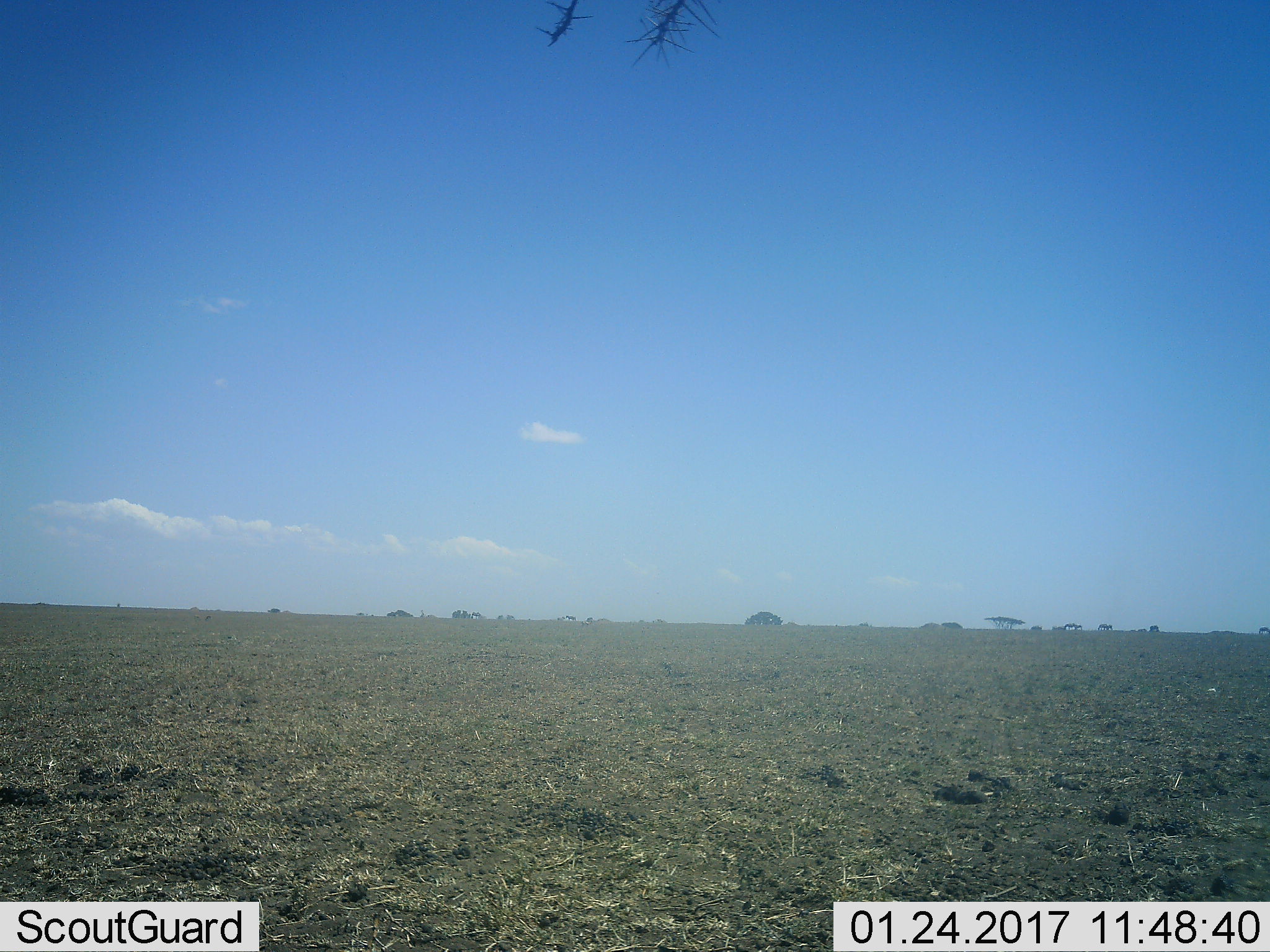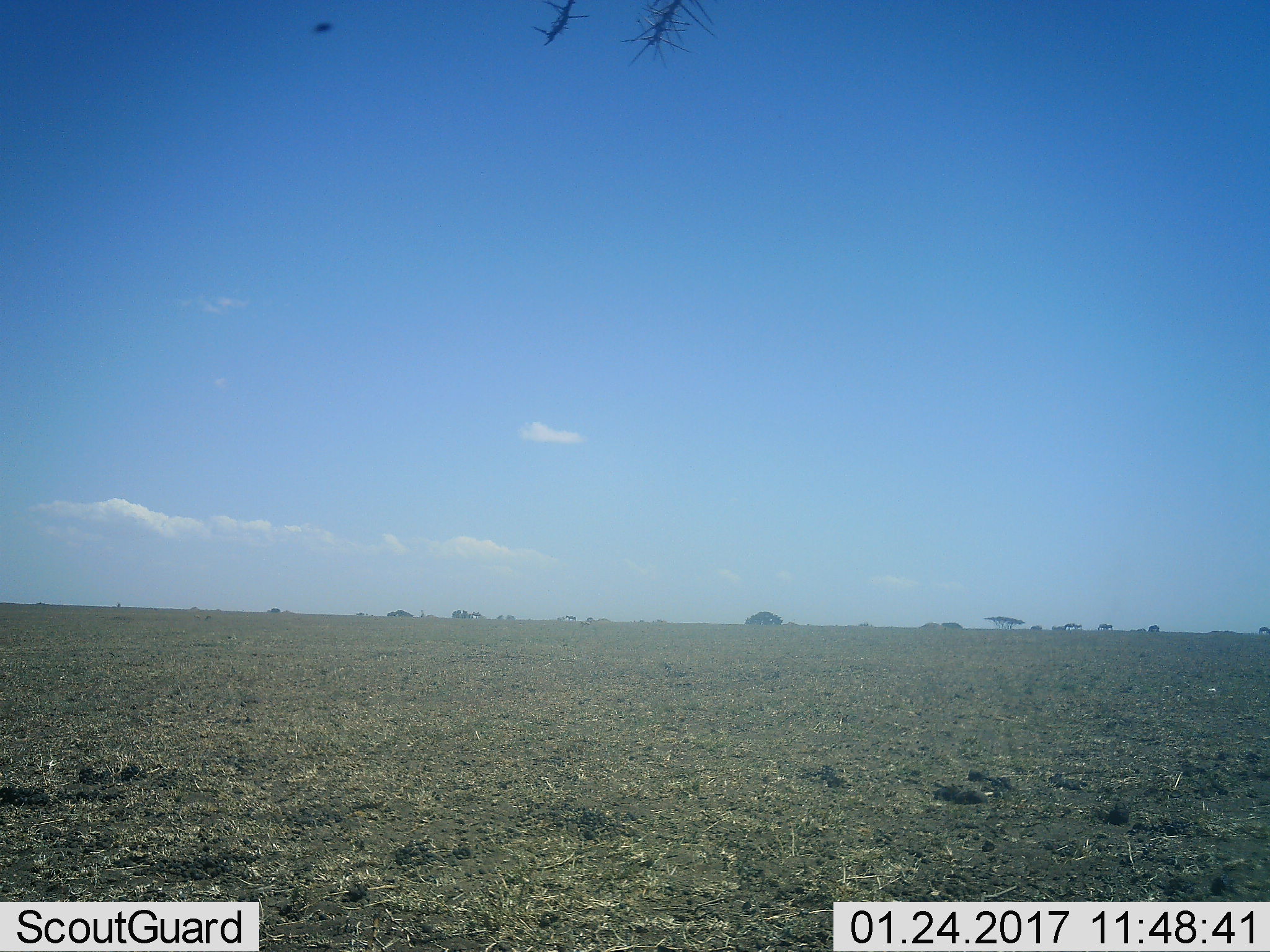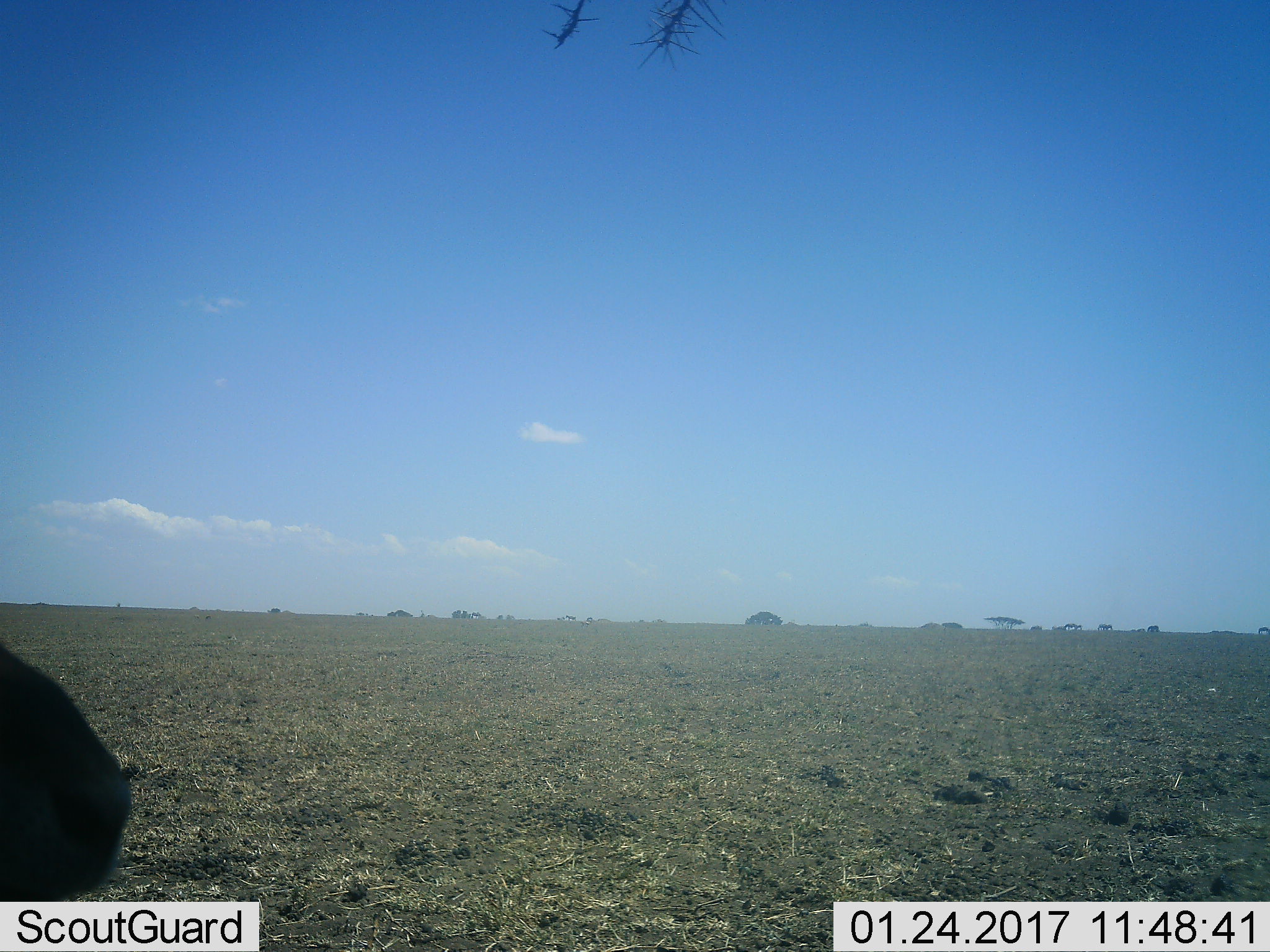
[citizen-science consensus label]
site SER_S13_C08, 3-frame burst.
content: unidentified animal